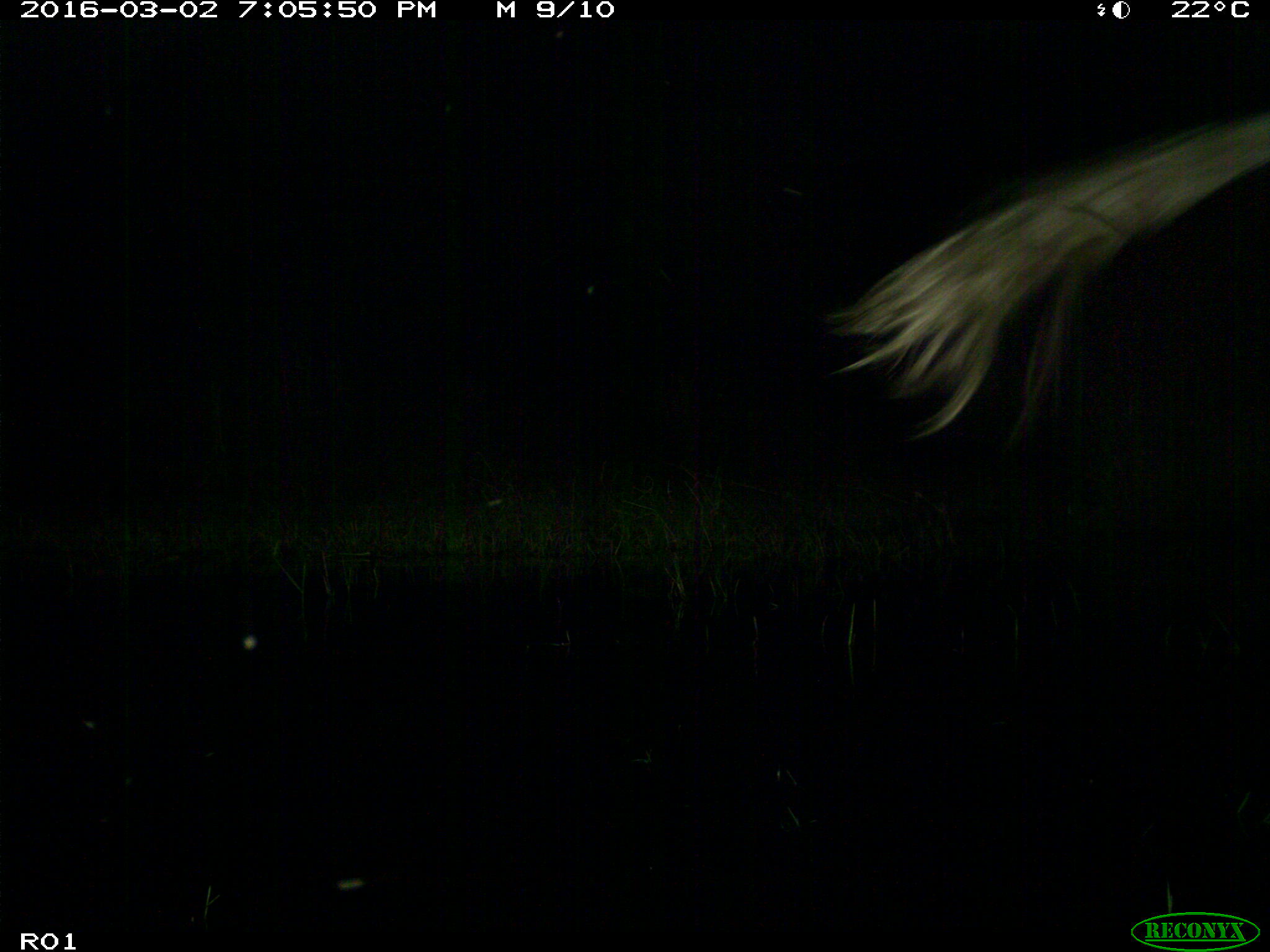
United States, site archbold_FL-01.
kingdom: Animalia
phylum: Chordata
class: Mammalia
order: Artiodactyla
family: Bovidae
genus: Bos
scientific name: Bos taurus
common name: domestic cow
Bos taurus (domestic cow).